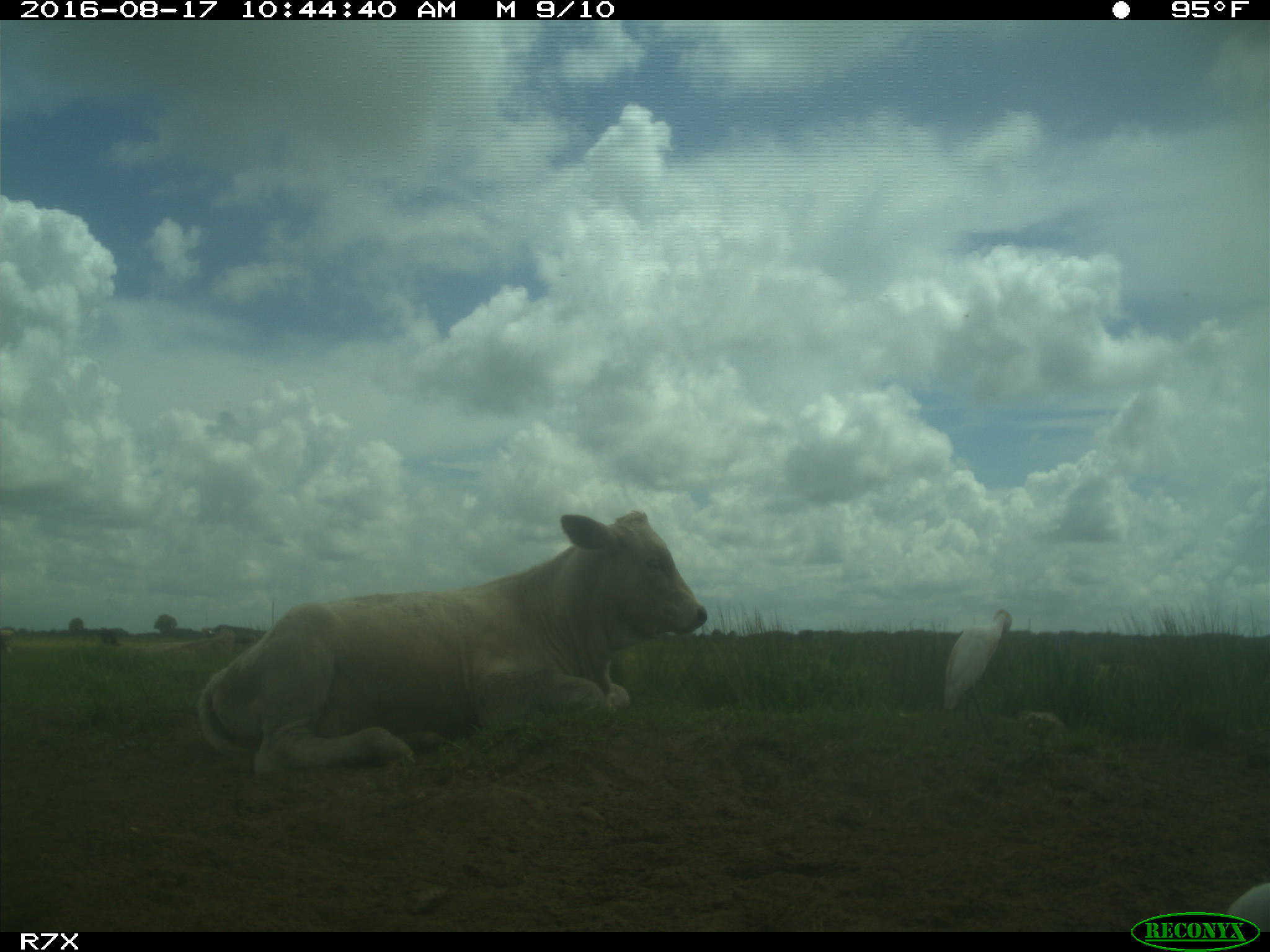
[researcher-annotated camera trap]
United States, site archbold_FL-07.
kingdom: Animalia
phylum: Chordata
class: Mammalia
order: Artiodactyla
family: Bovidae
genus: Bos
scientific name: Bos taurus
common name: domestic cow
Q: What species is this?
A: Bos taurus (domestic cow).